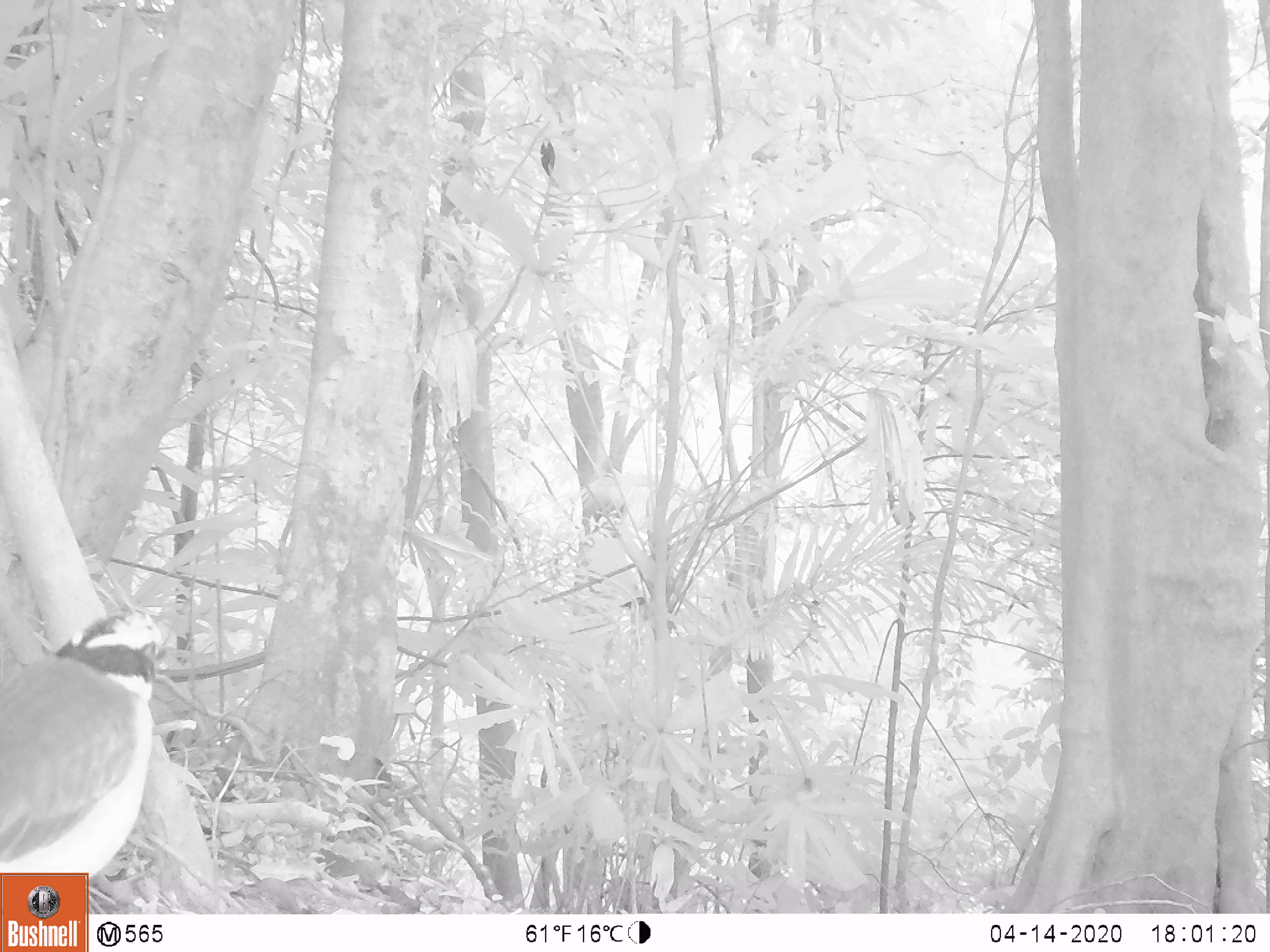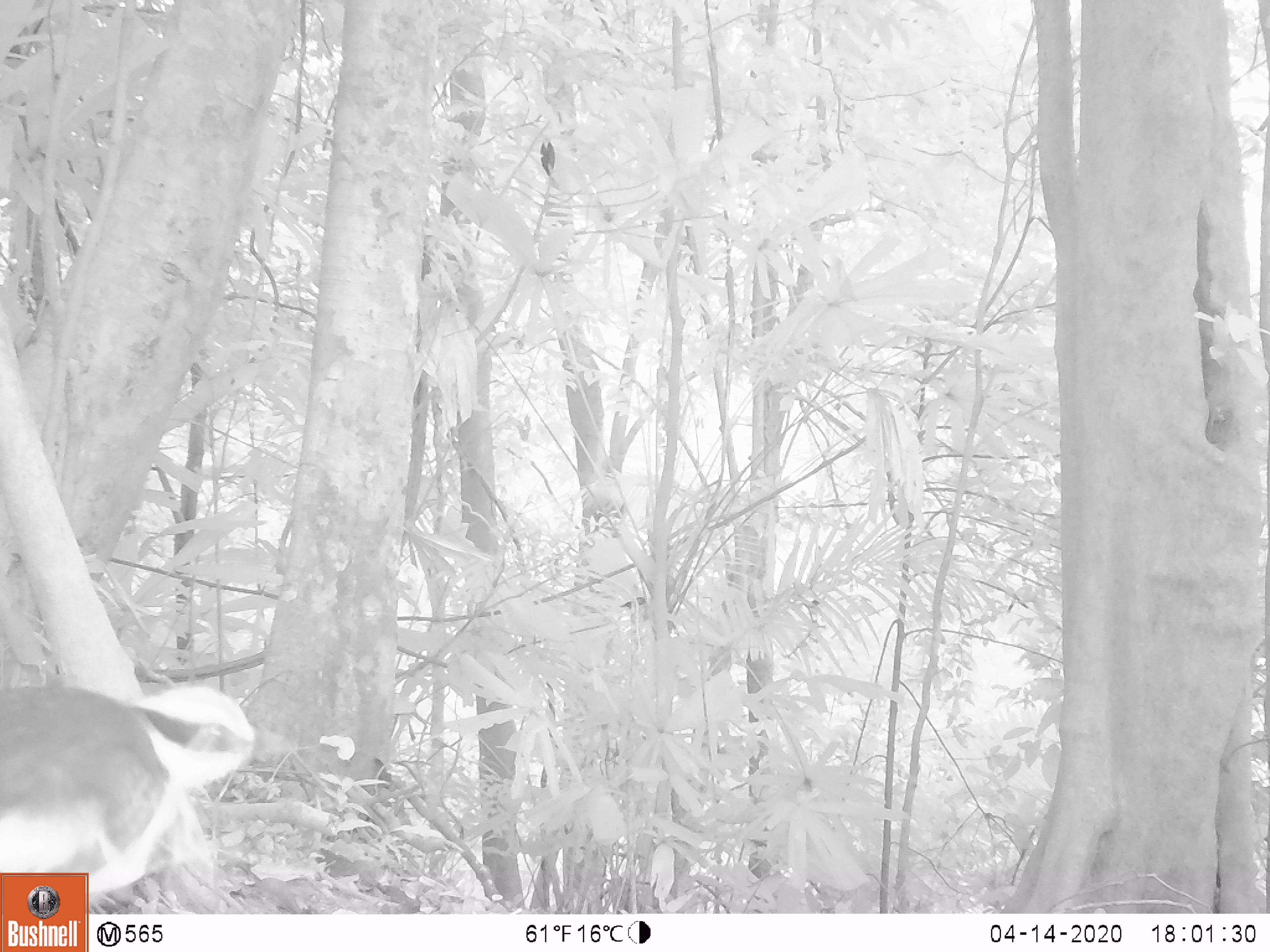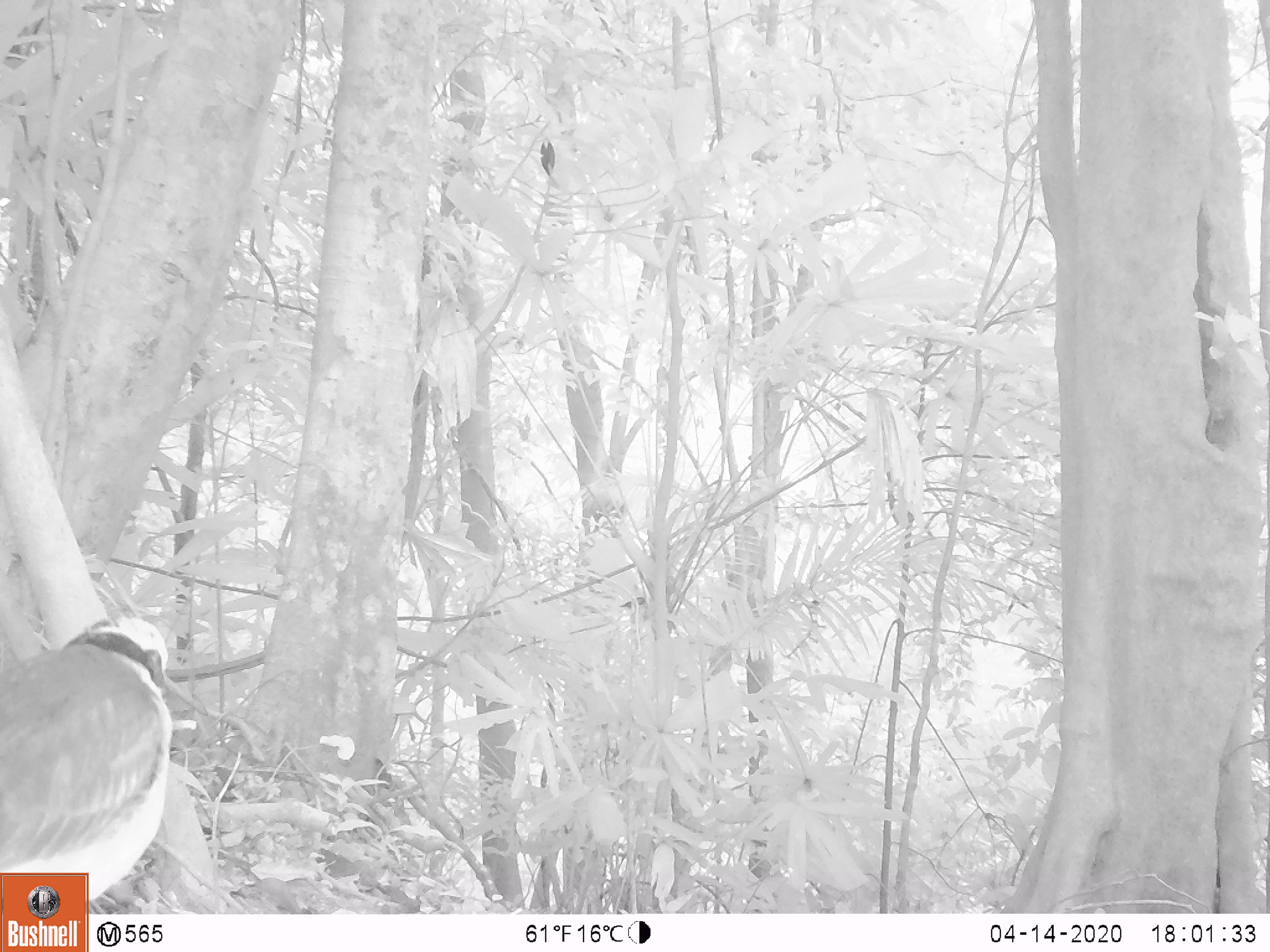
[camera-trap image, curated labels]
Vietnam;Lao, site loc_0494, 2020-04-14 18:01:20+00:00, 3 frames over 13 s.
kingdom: Animalia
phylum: Chordata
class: Aves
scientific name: Aves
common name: bird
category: unidentified bird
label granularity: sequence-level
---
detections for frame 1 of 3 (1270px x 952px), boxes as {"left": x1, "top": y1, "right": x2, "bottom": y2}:
unidentified bird: {"left": 0, "top": 609, "right": 168, "bottom": 913}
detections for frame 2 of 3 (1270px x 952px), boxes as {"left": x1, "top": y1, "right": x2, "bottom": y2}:
unidentified bird: {"left": 0, "top": 679, "right": 298, "bottom": 910}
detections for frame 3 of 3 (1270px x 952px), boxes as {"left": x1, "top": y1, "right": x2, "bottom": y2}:
unidentified bird: {"left": 0, "top": 613, "right": 171, "bottom": 914}